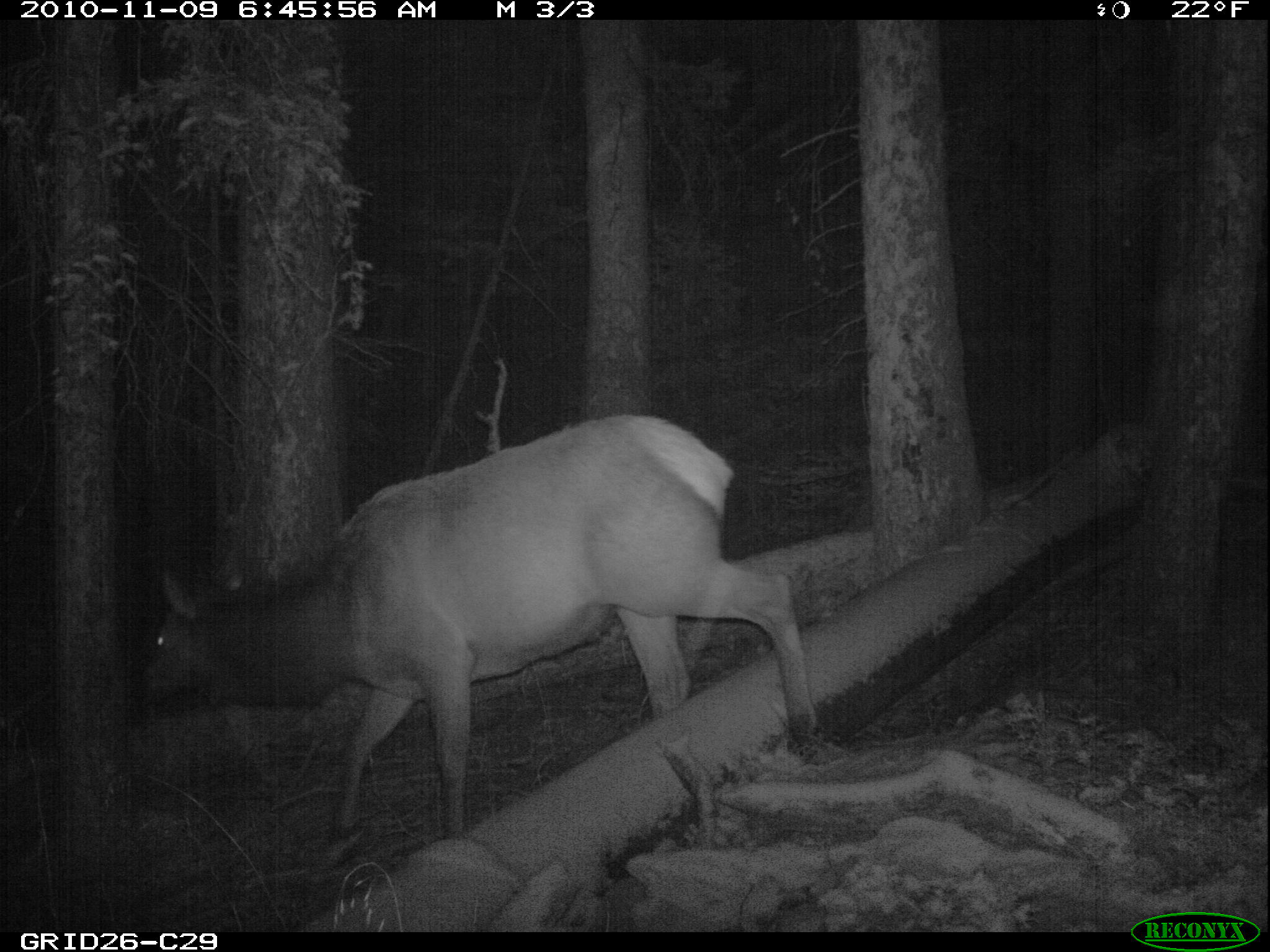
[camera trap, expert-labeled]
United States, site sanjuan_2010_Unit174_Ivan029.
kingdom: Animalia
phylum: Chordata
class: Mammalia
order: Artiodactyla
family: Cervidae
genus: Cervus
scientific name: Cervus elaphus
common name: red deer